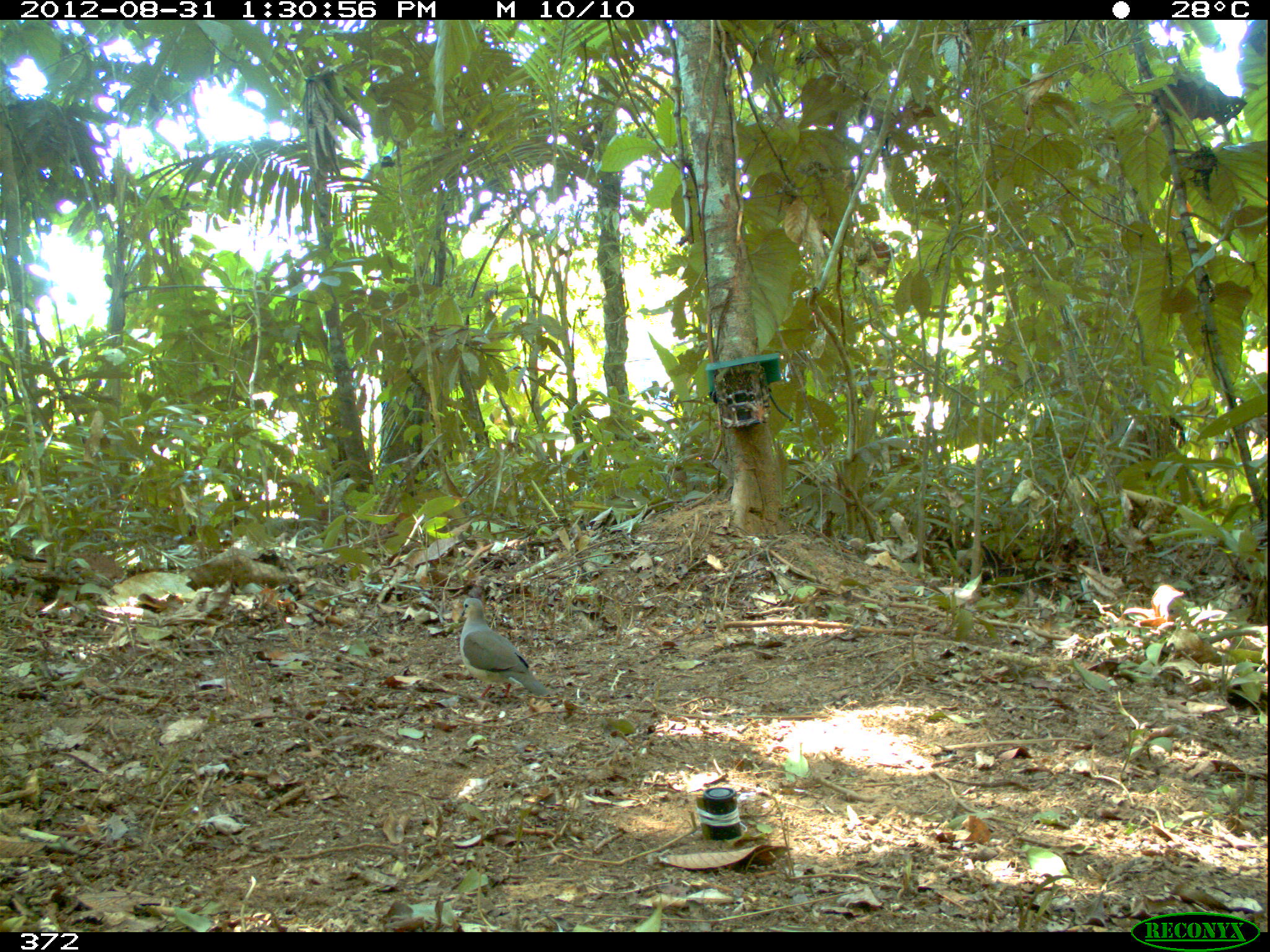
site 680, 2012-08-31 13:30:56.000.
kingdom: Animalia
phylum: Chordata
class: Aves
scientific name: Aves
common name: bird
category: unknown bird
Unknown bird (bird) (Aves).